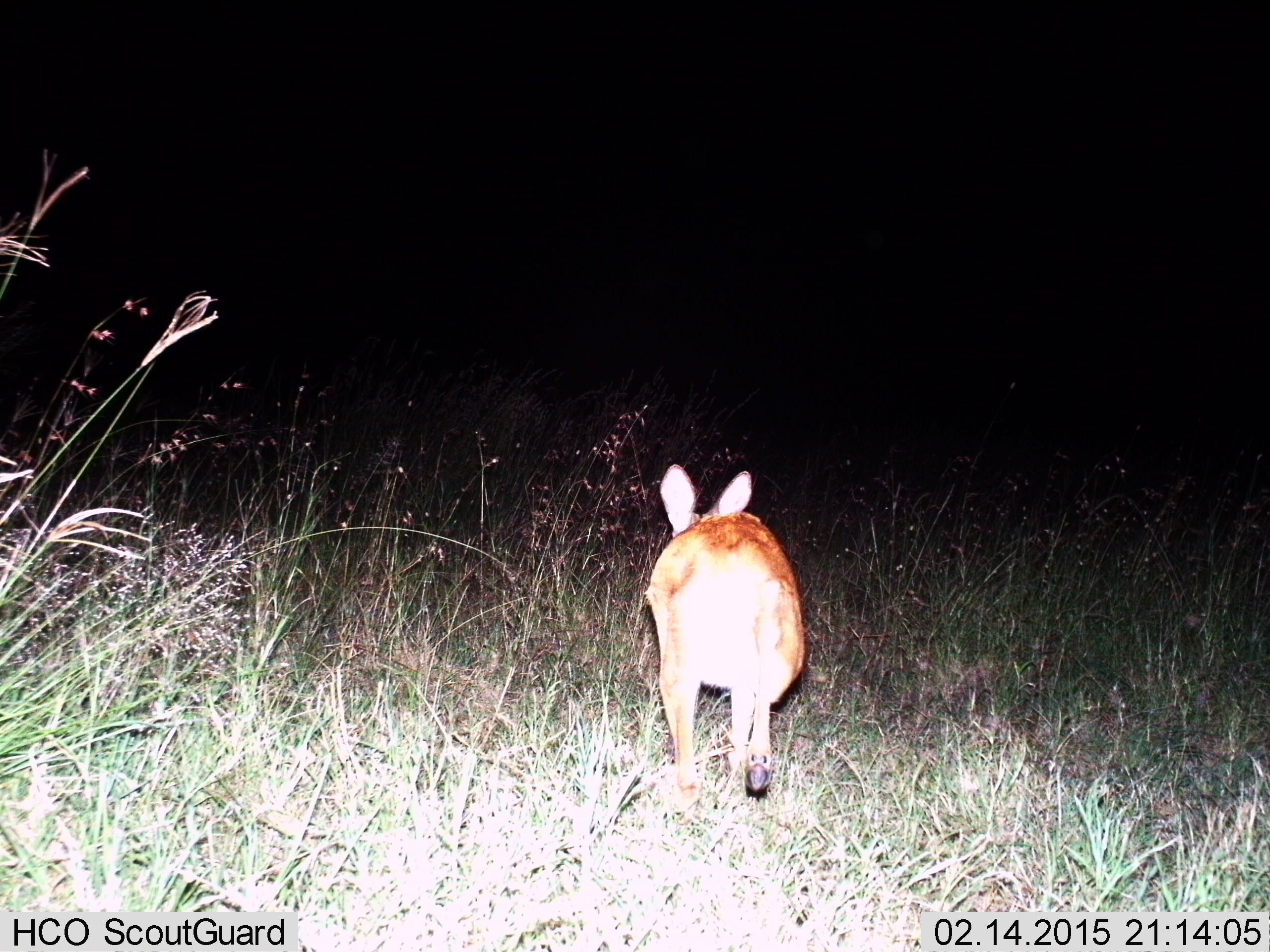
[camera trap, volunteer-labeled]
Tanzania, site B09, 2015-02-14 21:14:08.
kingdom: Animalia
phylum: Chordata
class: Mammalia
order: Artiodactyla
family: Bovidae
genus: Redunca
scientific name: Redunca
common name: reedbuck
Reedbuck (Redunca), count 1. Behavior (volunteer vote fractions): standing 11%, resting 0%, moving 89%, interacting 0%. Young present (vote fraction): 0%. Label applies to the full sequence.